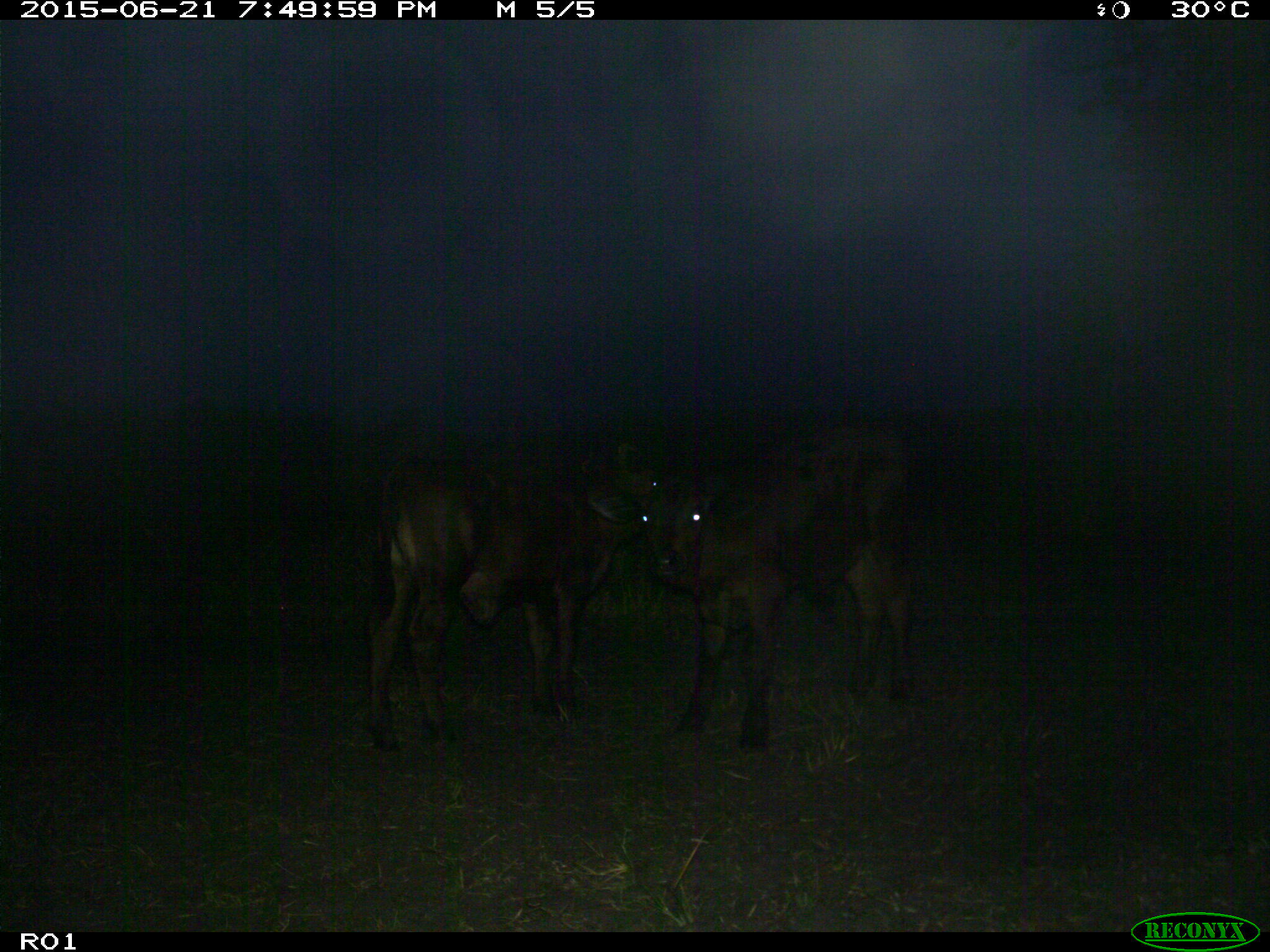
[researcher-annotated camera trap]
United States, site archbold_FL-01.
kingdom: Animalia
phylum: Chordata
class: Mammalia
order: Artiodactyla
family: Bovidae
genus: Bos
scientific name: Bos taurus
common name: domestic cow